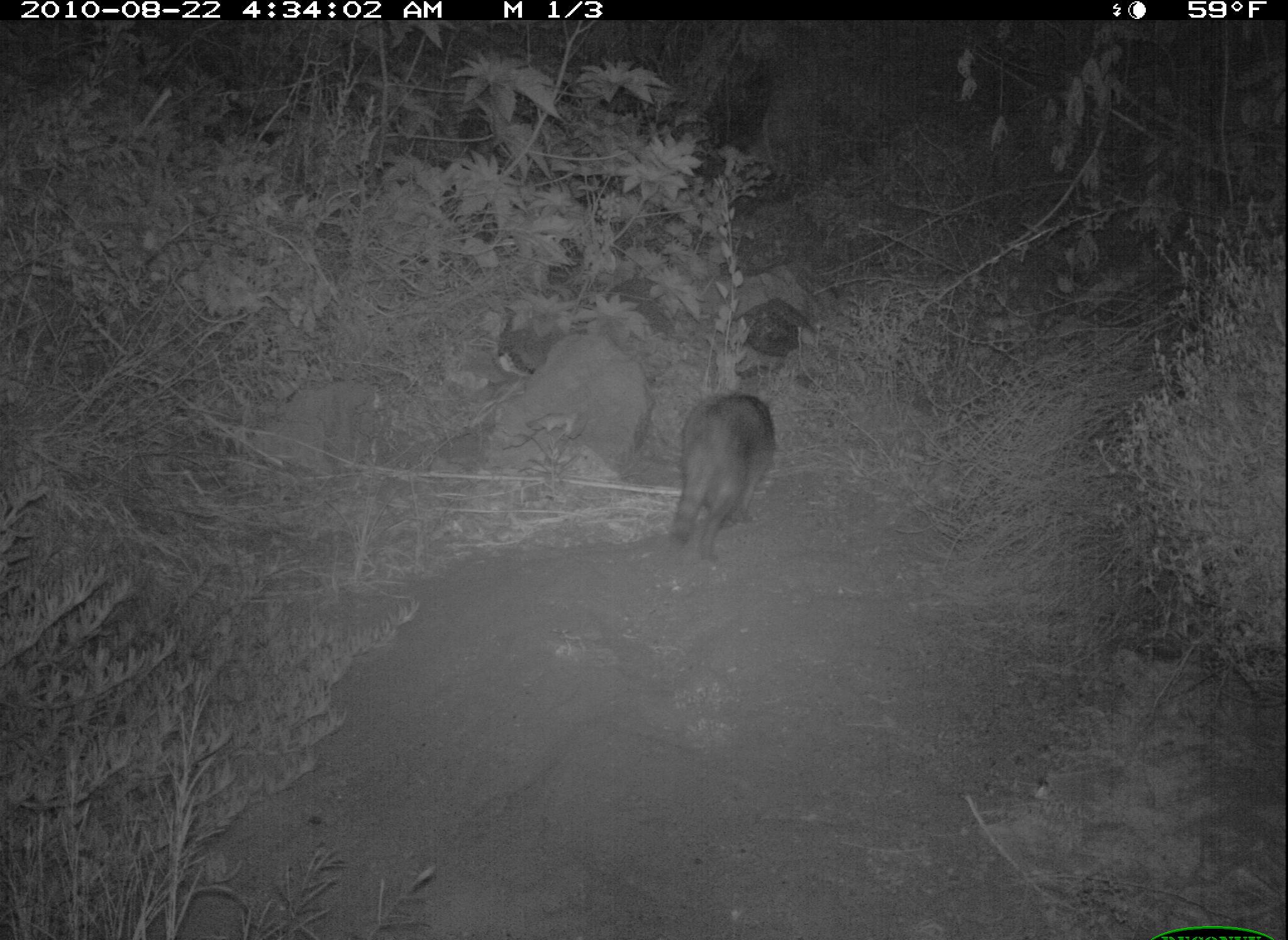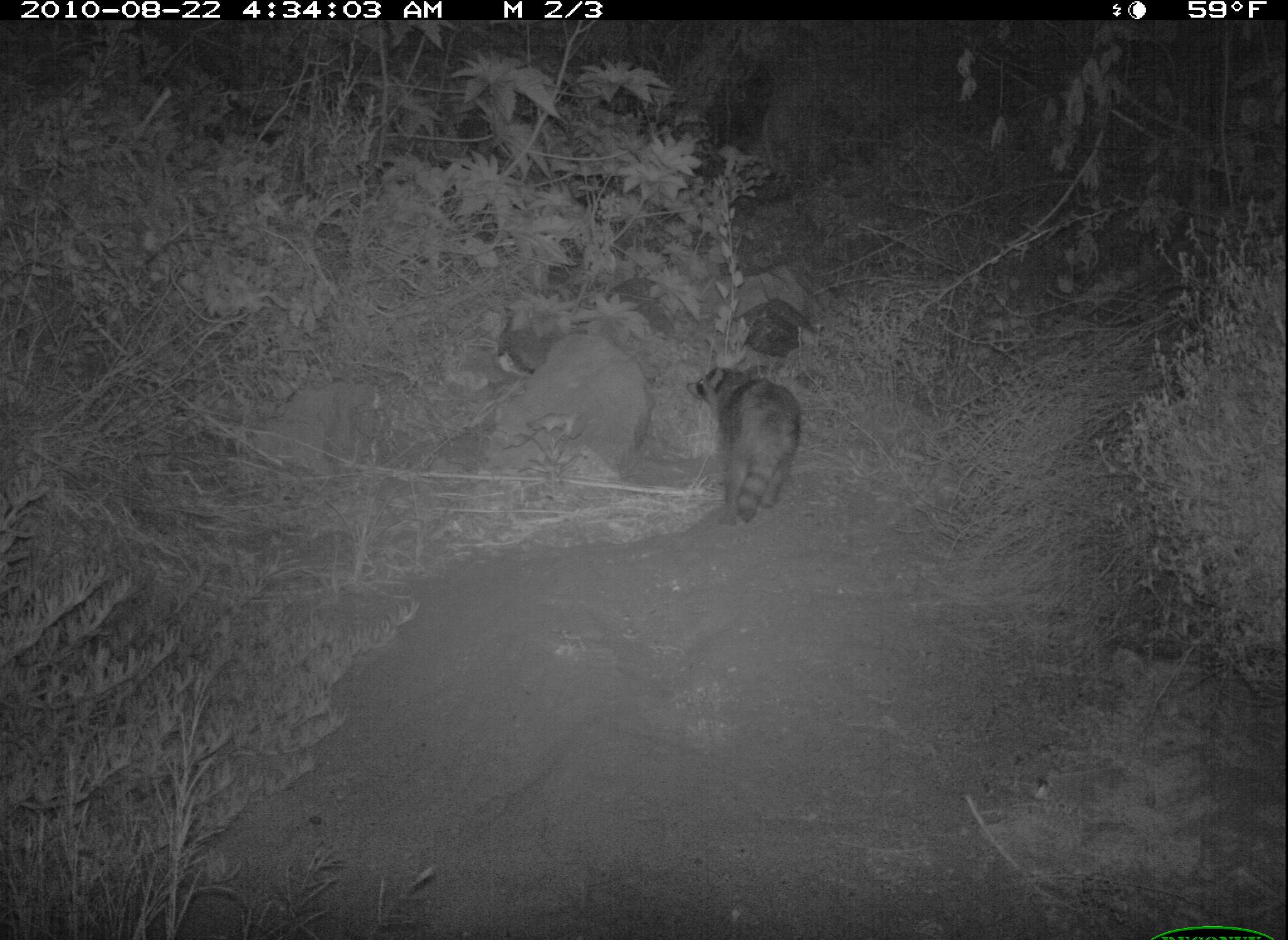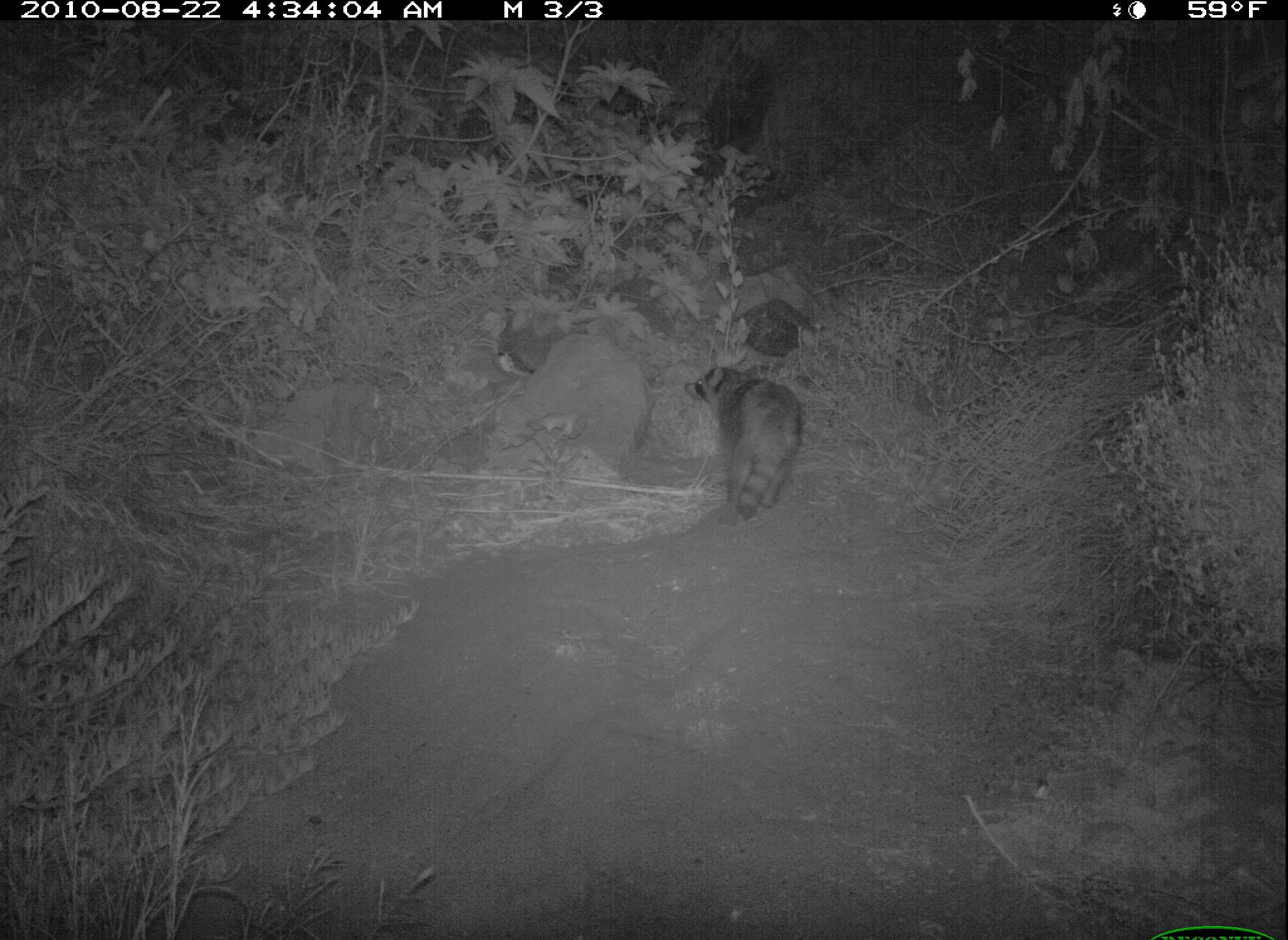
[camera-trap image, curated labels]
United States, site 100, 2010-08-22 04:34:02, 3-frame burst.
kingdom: Animalia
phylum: Chordata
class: Mammalia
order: Carnivora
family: Procyonidae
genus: Procyon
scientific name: Procyon lotor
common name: raccoon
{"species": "raccoon (Procyon lotor)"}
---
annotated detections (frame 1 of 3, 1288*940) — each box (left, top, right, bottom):
raccoon: (657, 390, 789, 577)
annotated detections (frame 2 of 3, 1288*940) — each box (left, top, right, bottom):
raccoon: (687, 353, 815, 532)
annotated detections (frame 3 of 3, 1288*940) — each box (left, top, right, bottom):
raccoon: (679, 358, 813, 532)